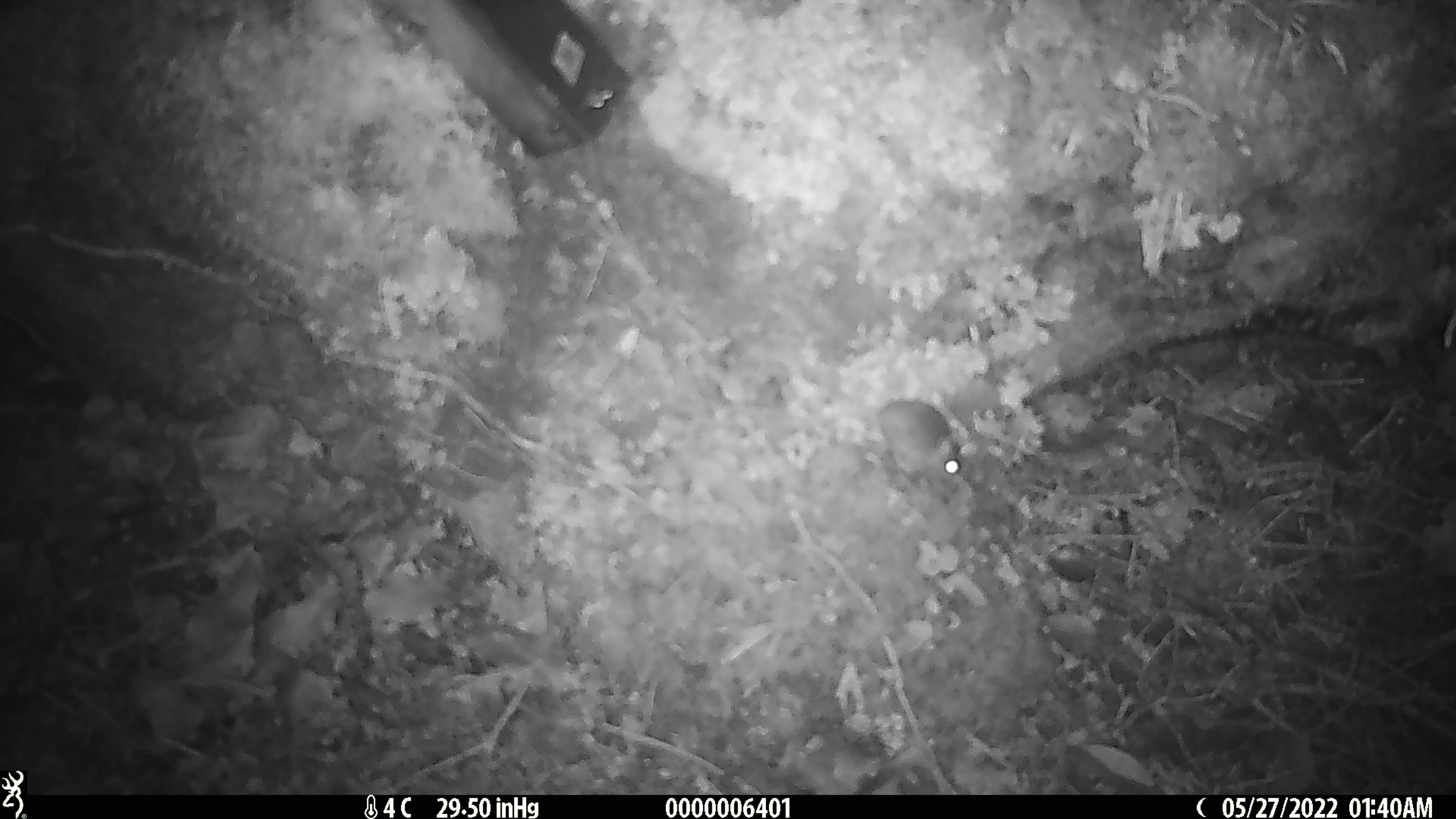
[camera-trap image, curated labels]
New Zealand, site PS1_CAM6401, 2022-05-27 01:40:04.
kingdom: Animalia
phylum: Chordata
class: Mammalia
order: Rodentia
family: Muridae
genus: Mus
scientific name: Mus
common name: mouse